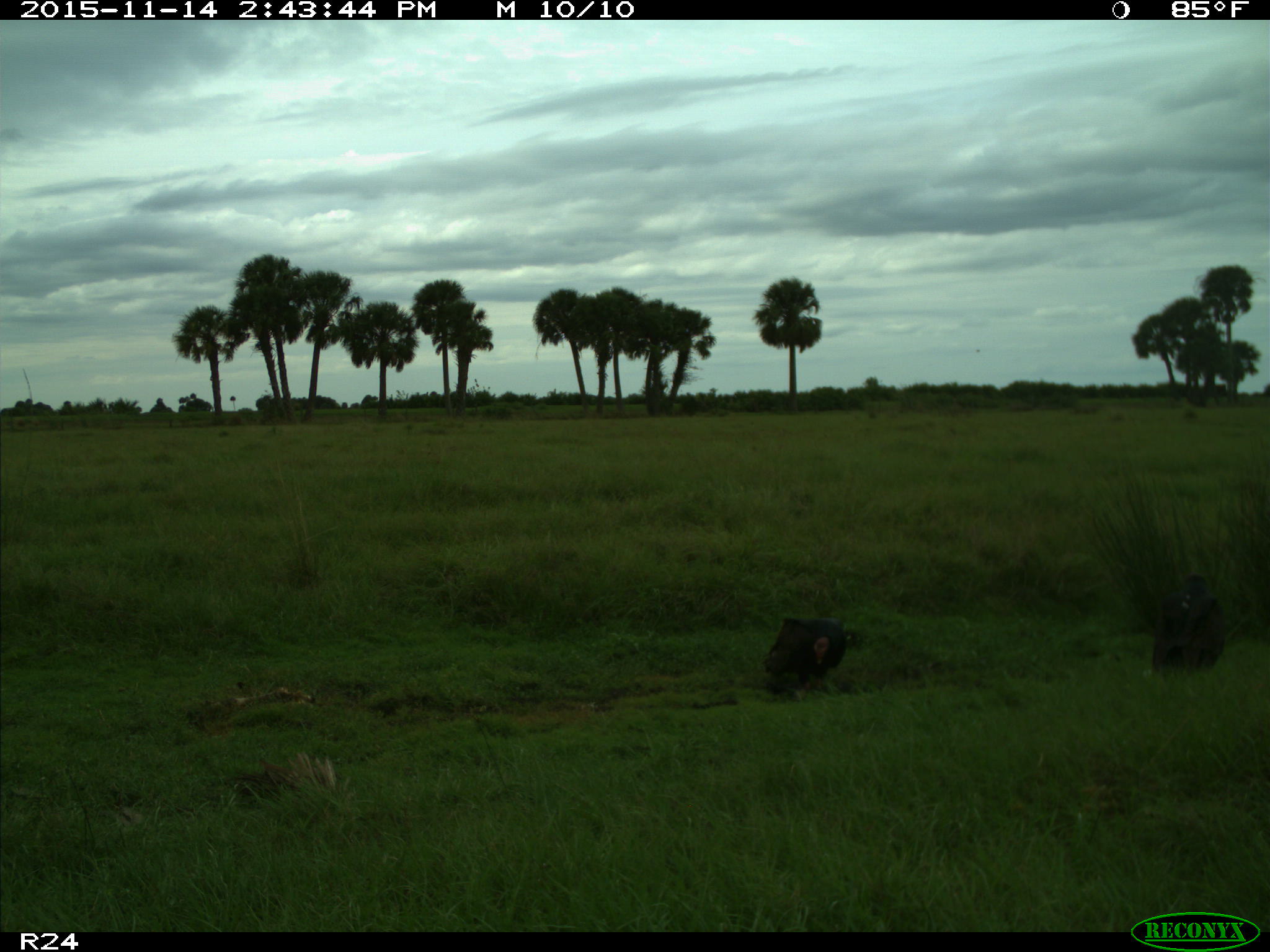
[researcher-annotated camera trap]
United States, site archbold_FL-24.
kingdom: Animalia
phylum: Chordata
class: Aves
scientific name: Aves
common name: birds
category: unidentified bird